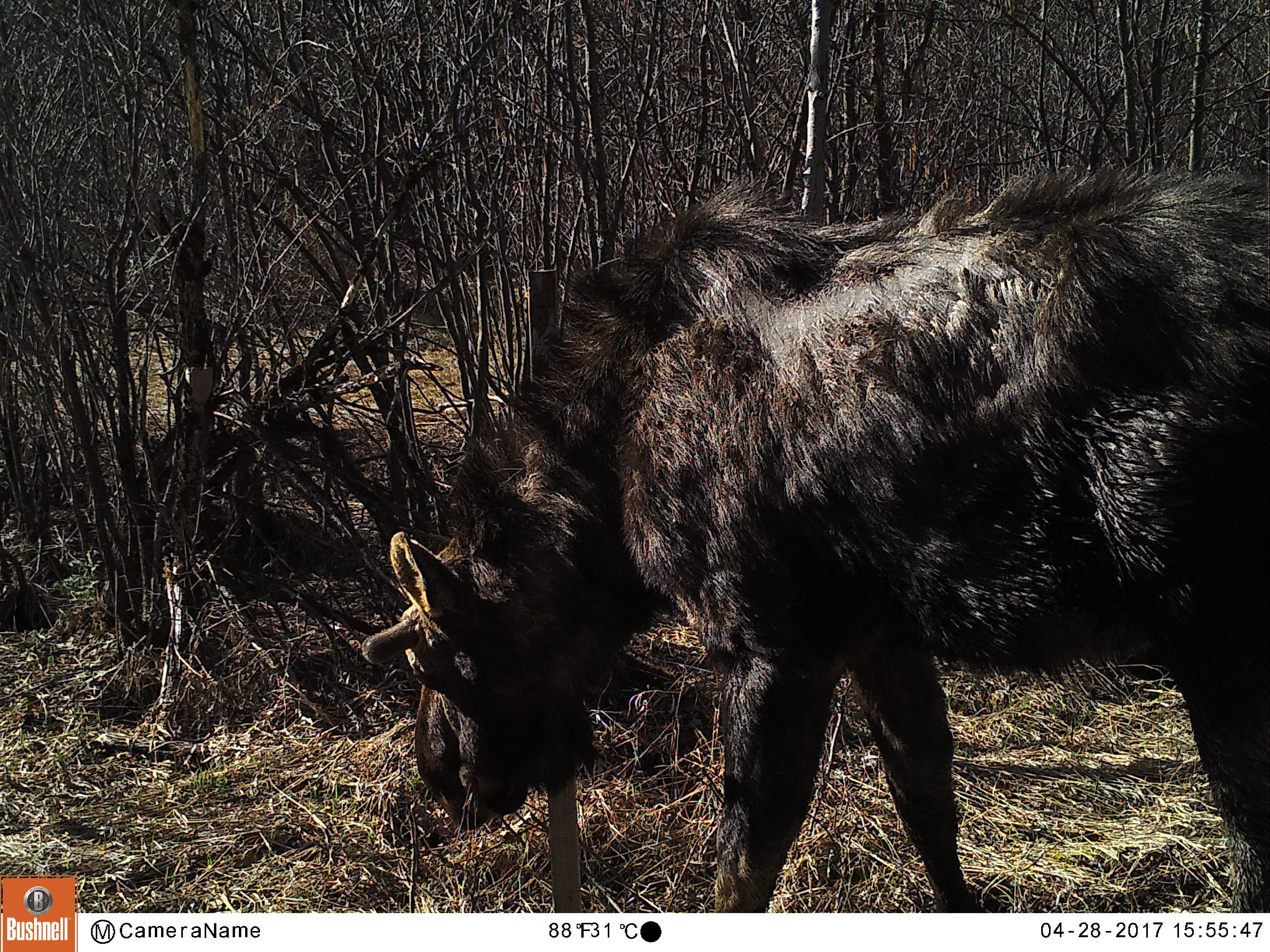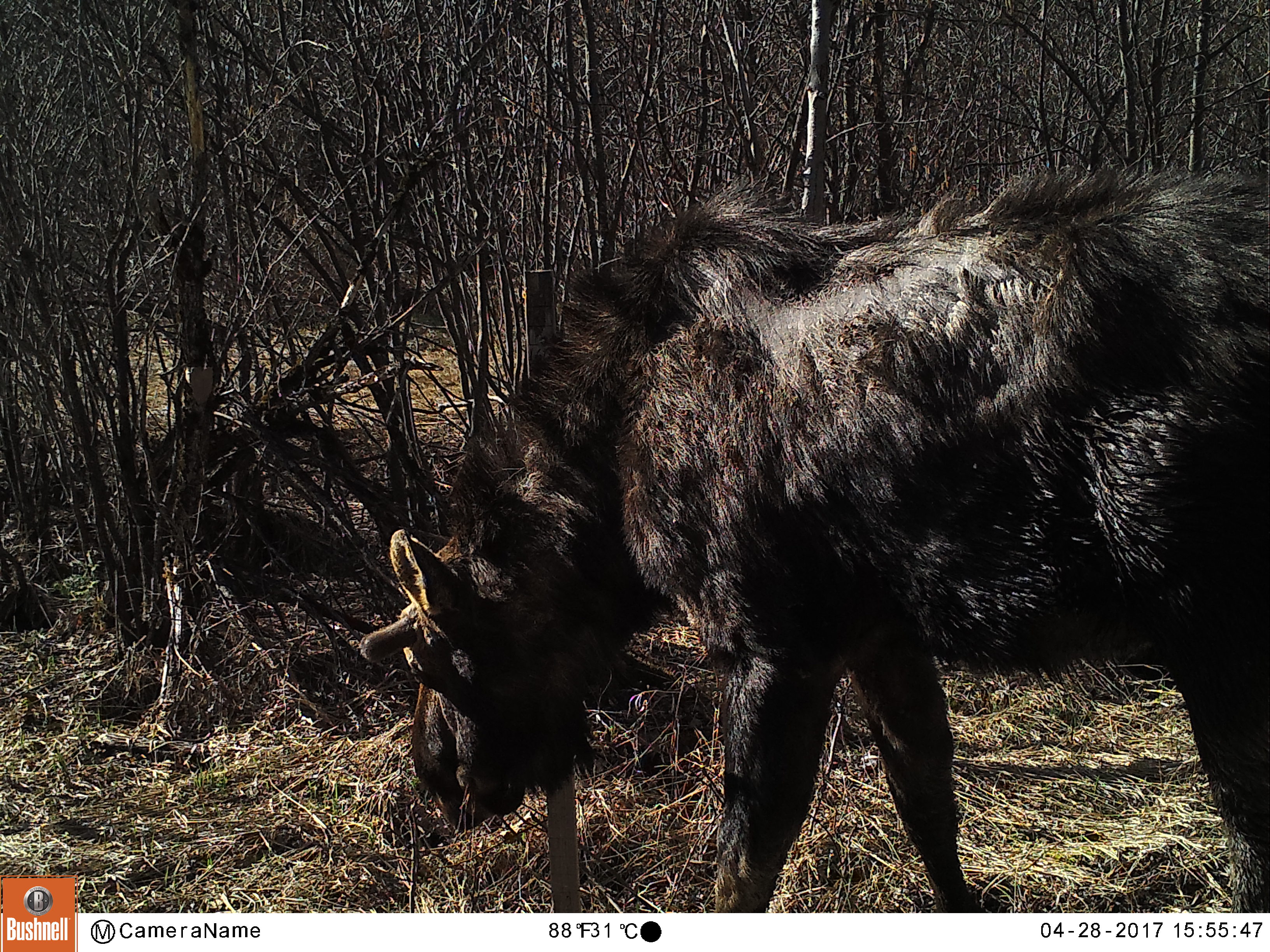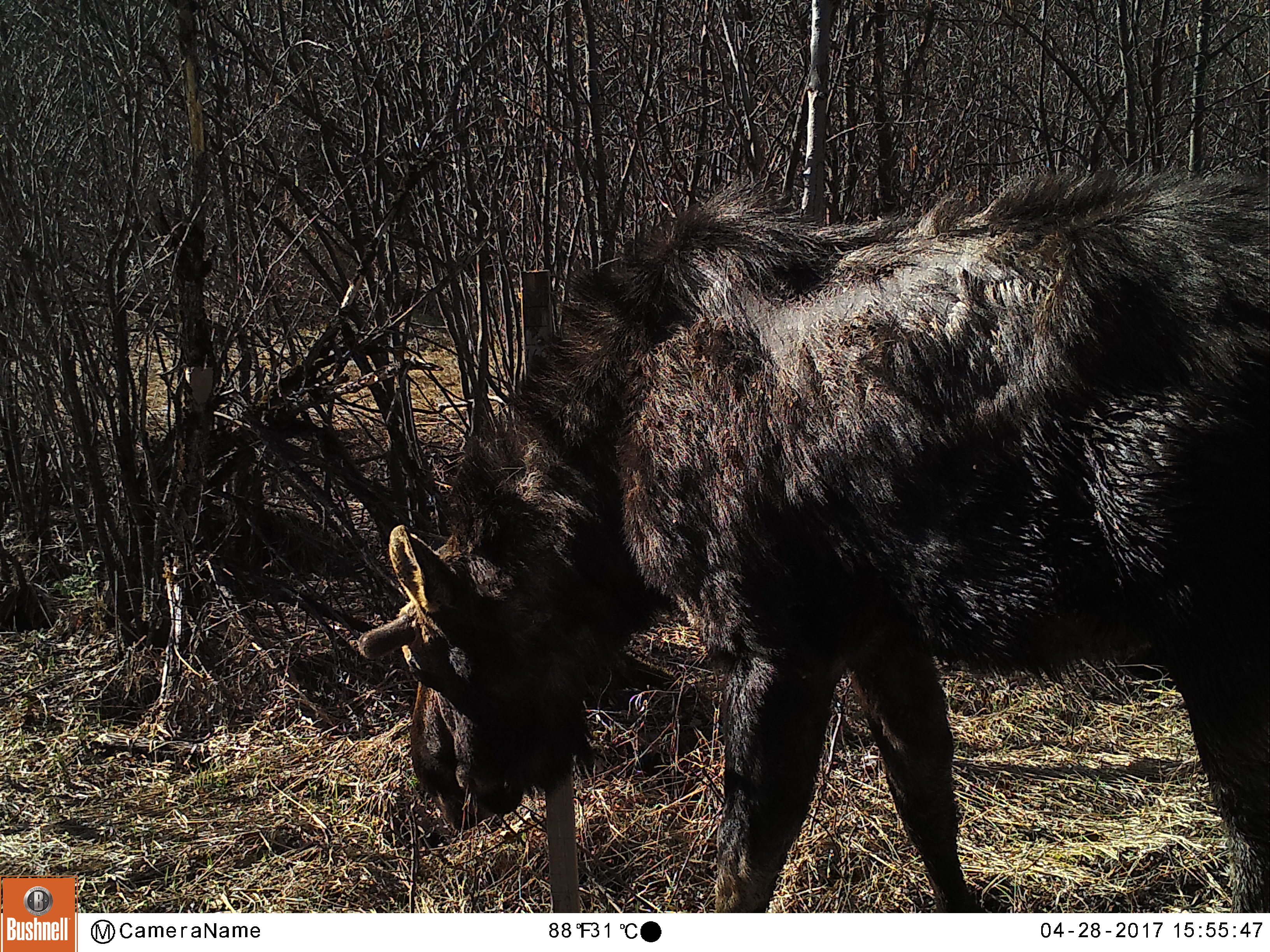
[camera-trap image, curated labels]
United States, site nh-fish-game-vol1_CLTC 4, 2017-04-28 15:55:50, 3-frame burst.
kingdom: Animalia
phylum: Chordata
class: Mammalia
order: Artiodactyla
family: Cervidae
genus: Alces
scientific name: Alces alces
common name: moose